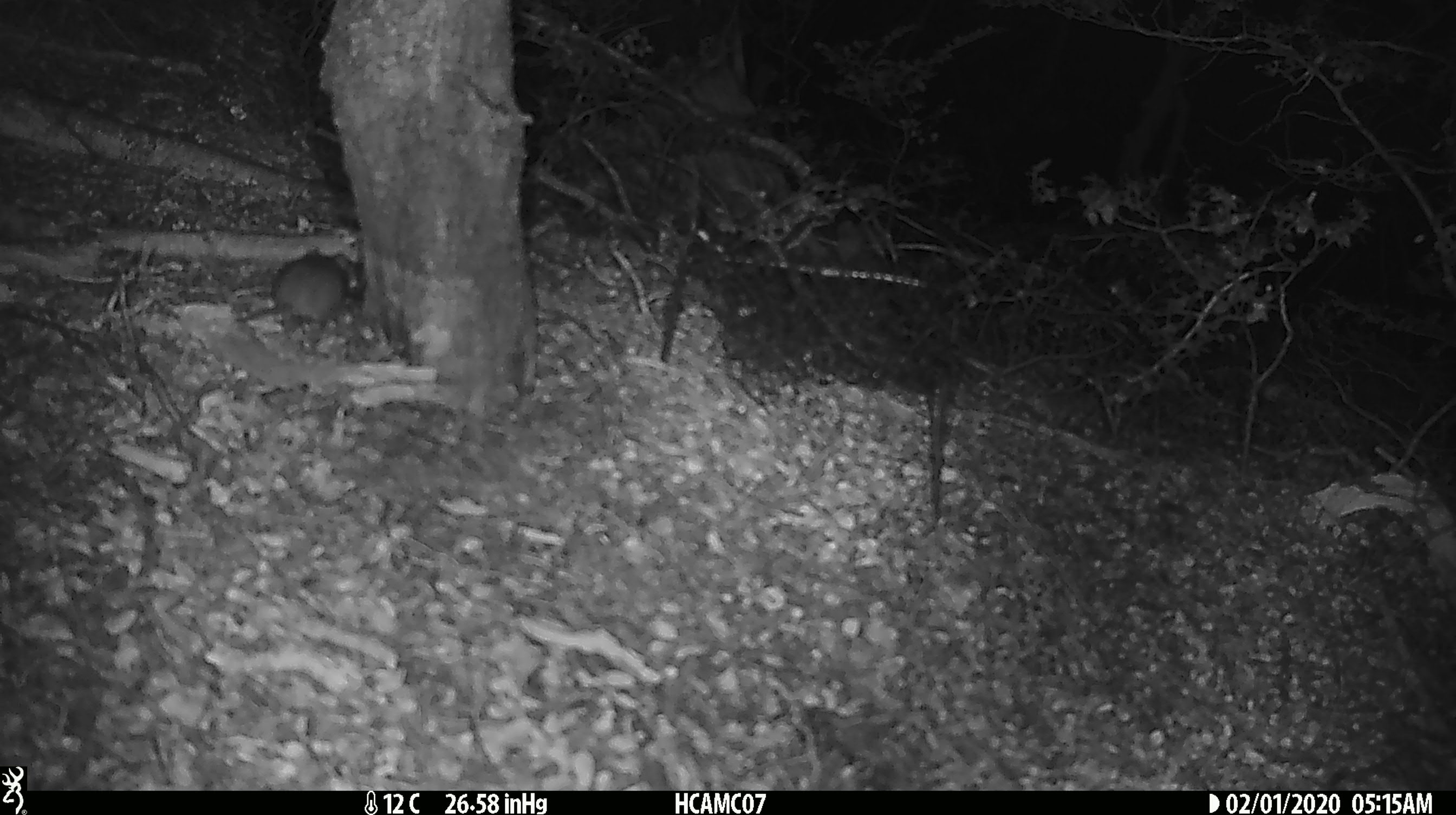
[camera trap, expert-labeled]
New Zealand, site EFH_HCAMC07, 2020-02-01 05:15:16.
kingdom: Animalia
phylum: Chordata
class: Mammalia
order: Rodentia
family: Muridae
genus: Mus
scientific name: Mus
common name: mouse